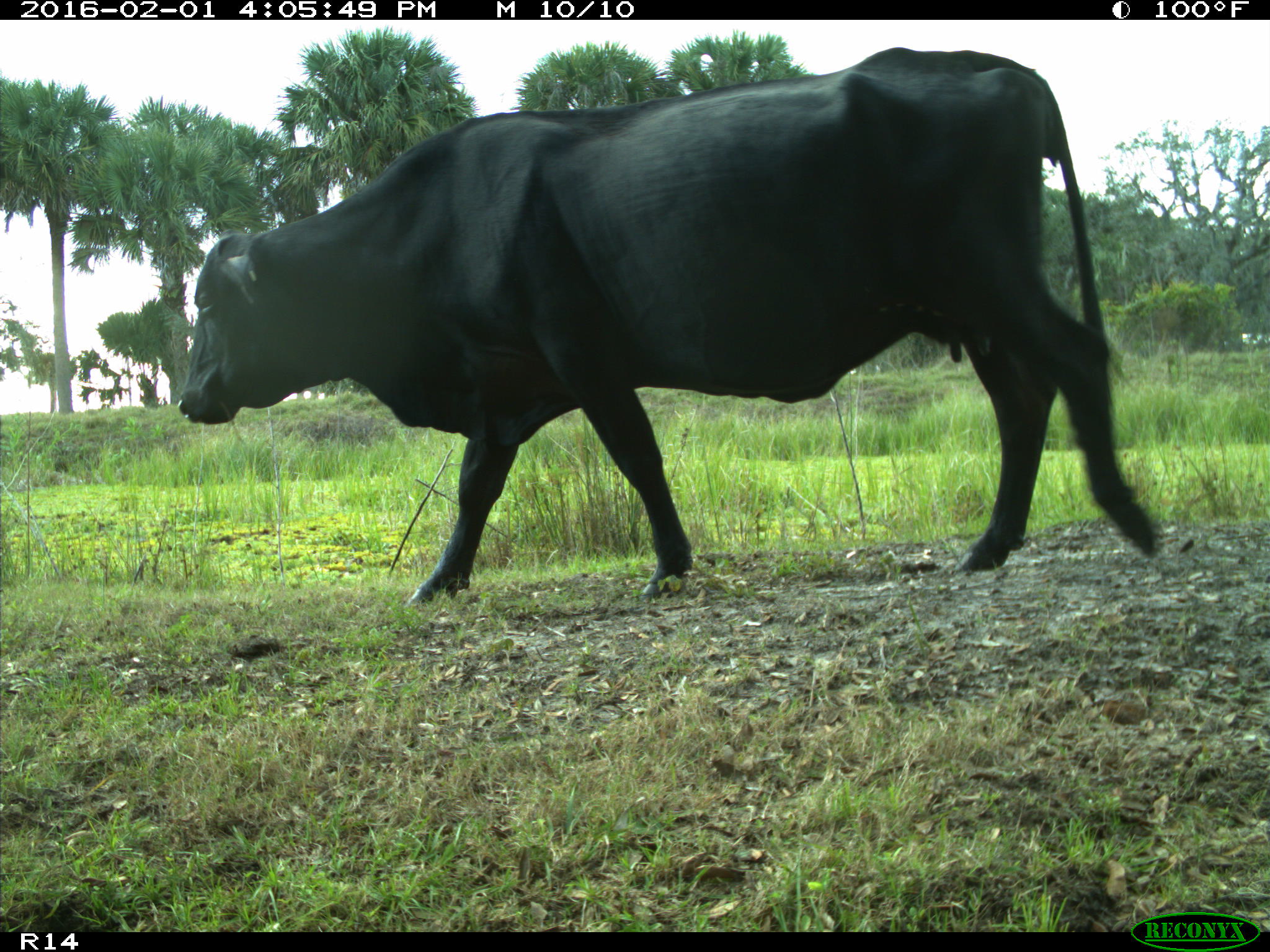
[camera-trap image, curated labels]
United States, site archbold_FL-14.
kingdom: Animalia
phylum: Chordata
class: Mammalia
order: Artiodactyla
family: Bovidae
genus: Bos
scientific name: Bos taurus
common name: domestic cow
Bos taurus (domestic cow).